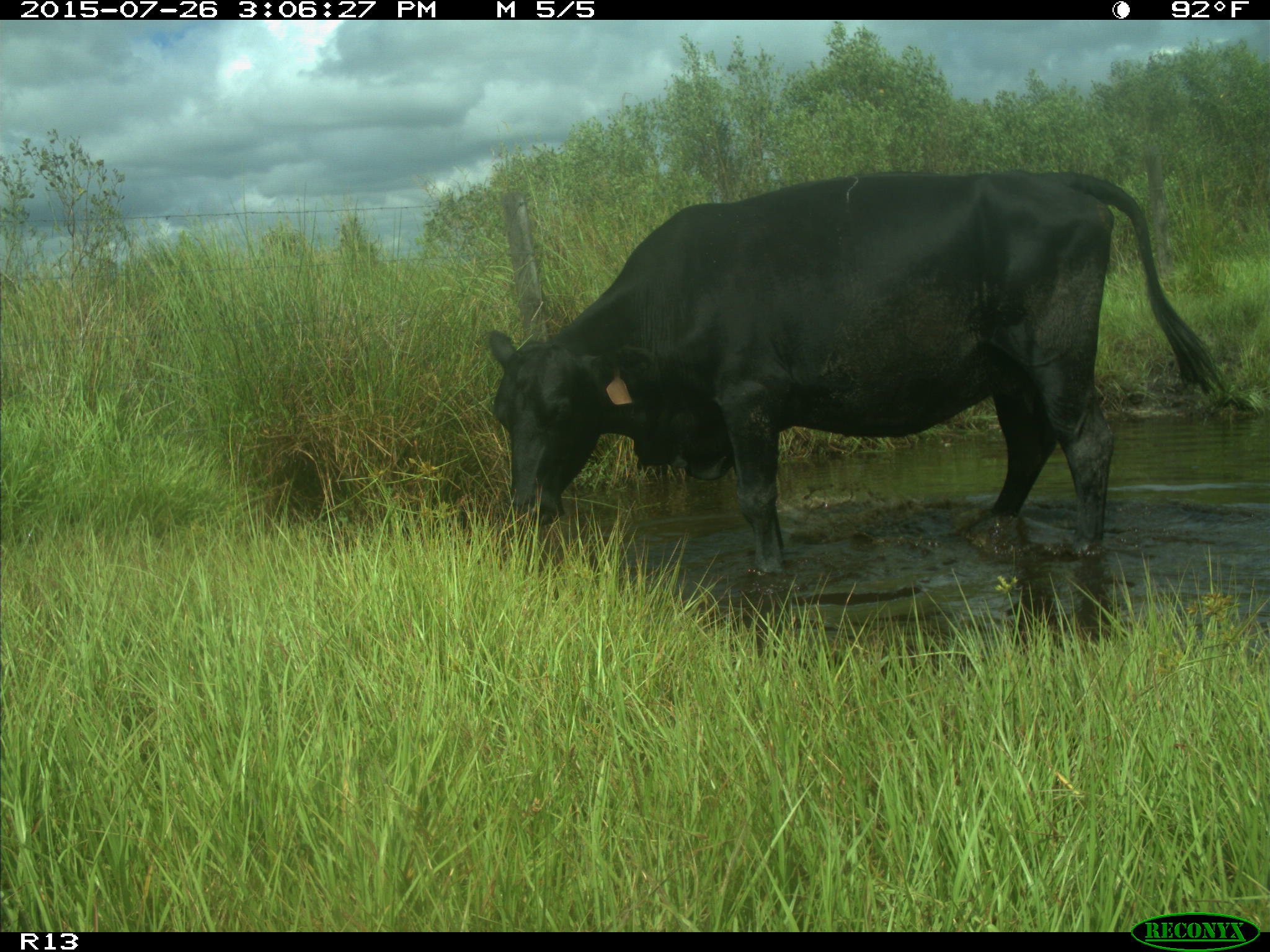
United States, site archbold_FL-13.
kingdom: Animalia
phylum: Chordata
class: Mammalia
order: Artiodactyla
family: Bovidae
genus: Bos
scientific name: Bos taurus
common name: domestic cow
Bos taurus (domestic cow).